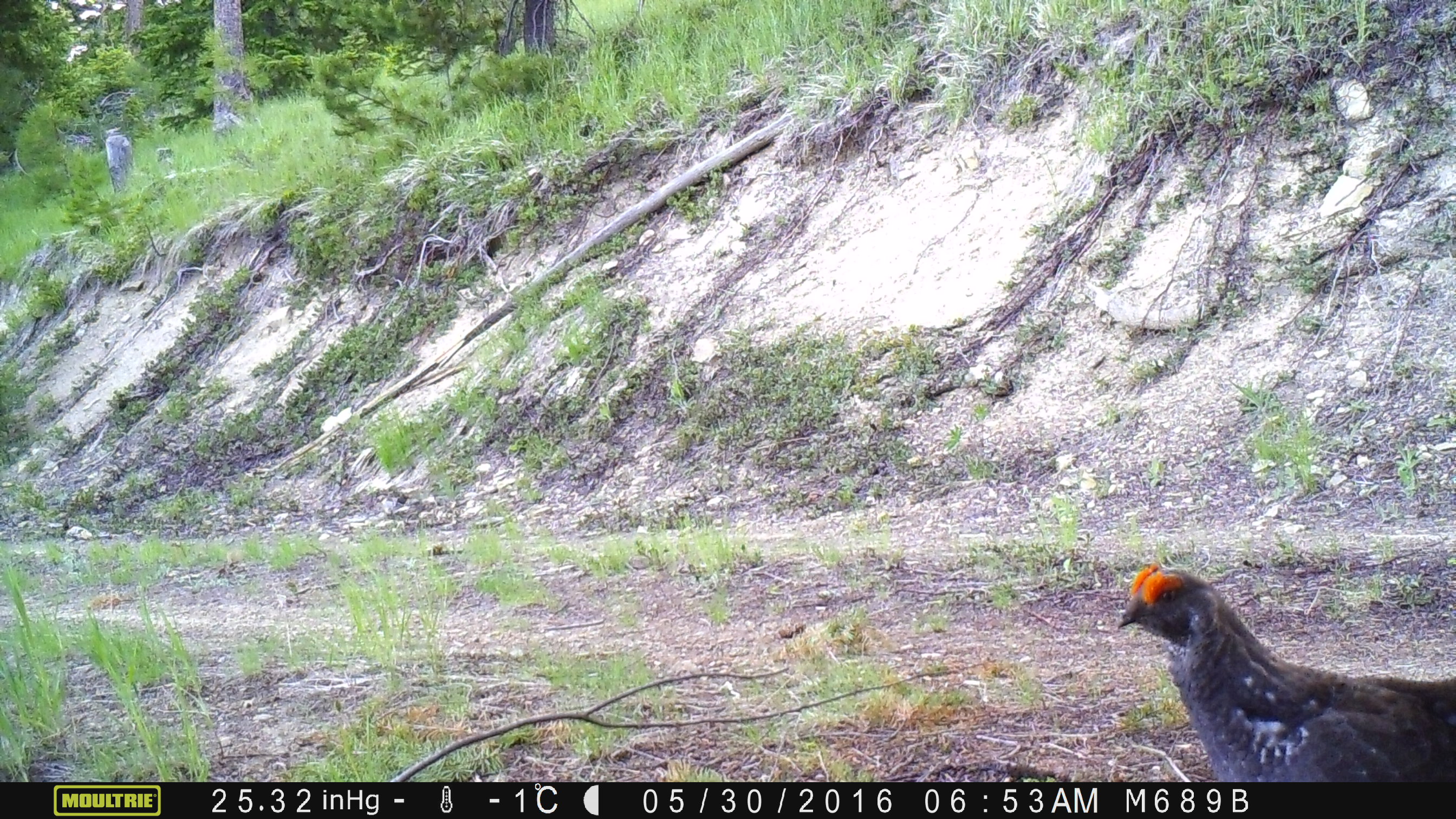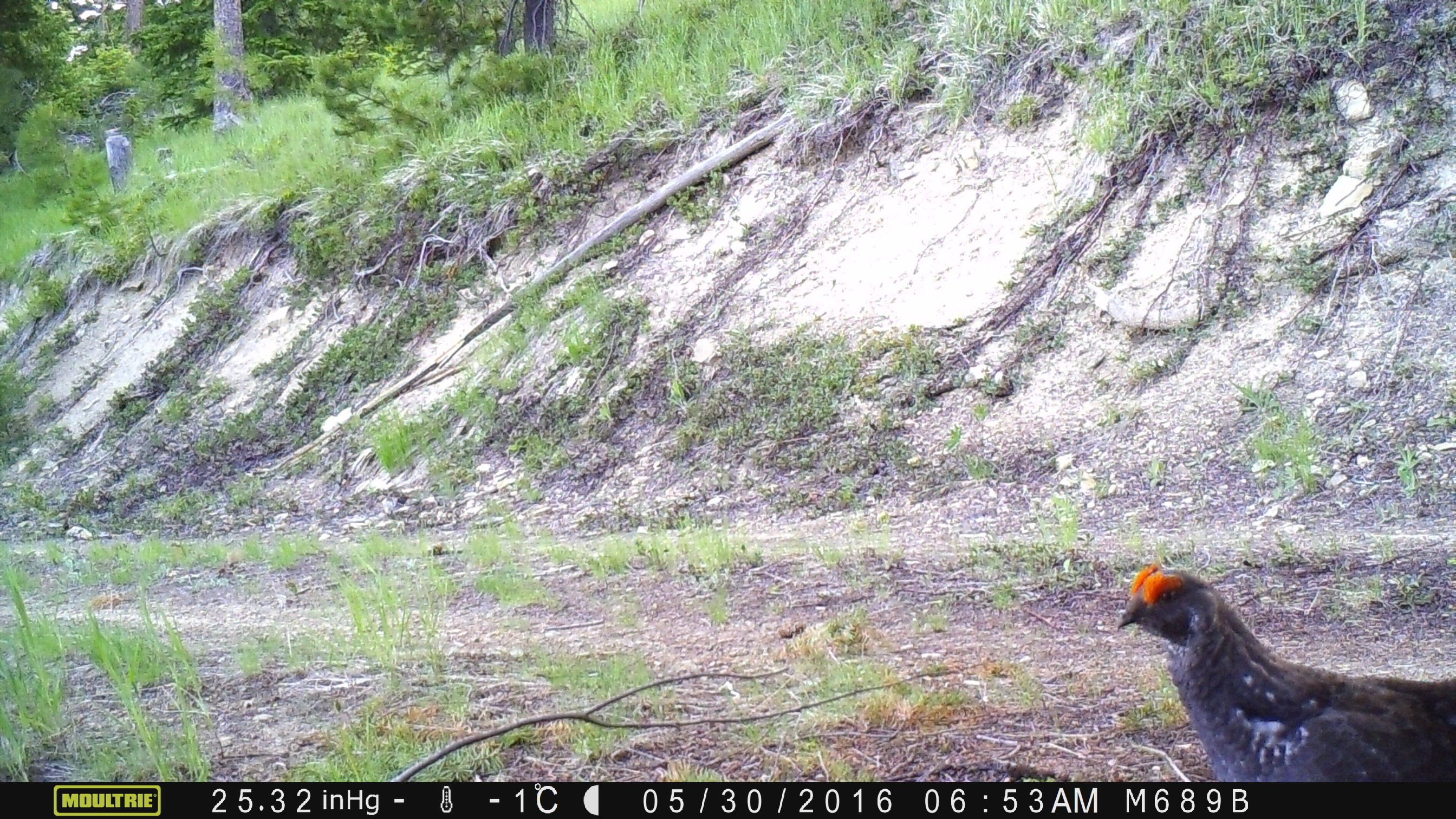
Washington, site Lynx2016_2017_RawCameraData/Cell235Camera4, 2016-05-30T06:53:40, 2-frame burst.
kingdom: Animalia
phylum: Chordata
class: Aves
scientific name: Aves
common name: birds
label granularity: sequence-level